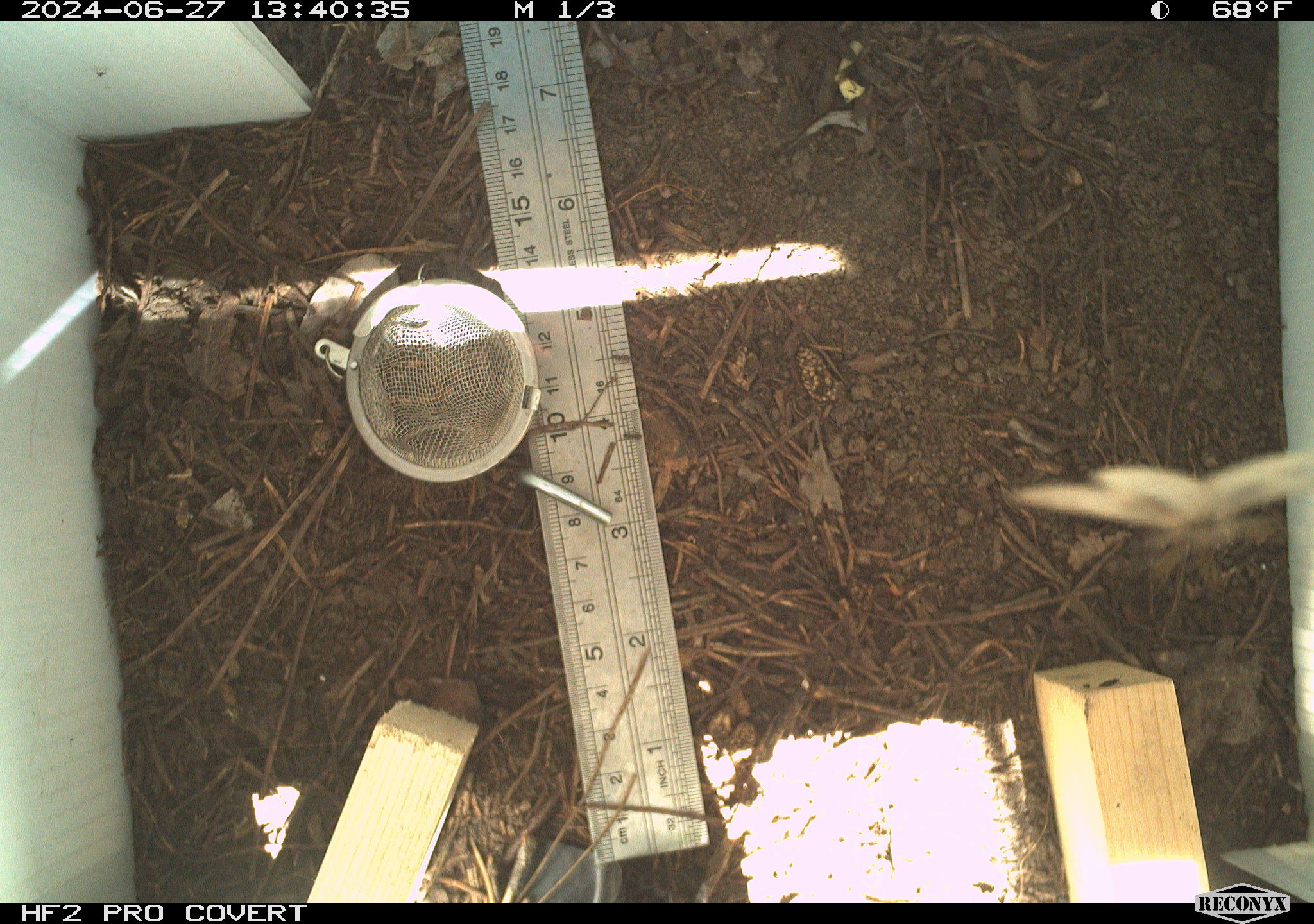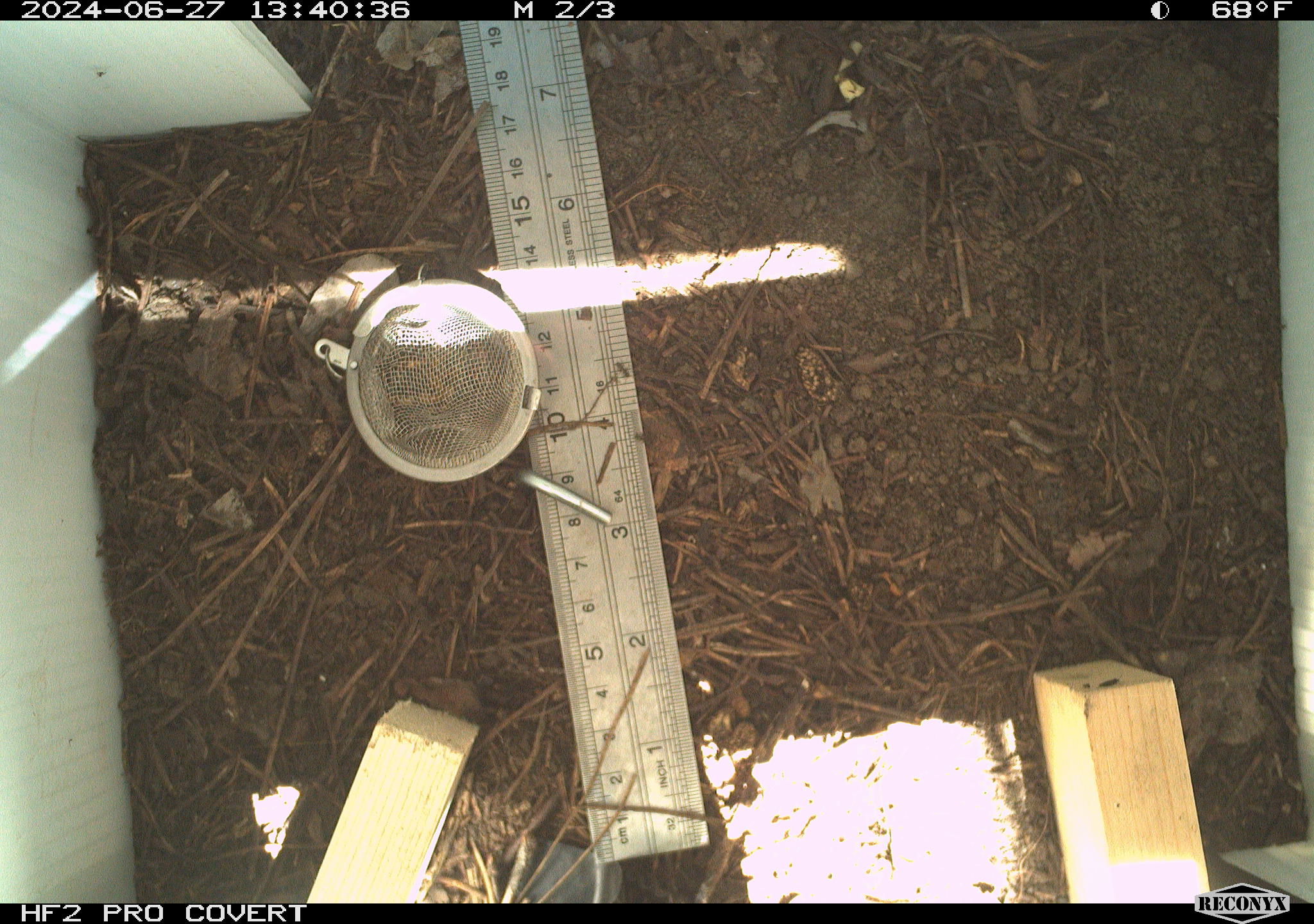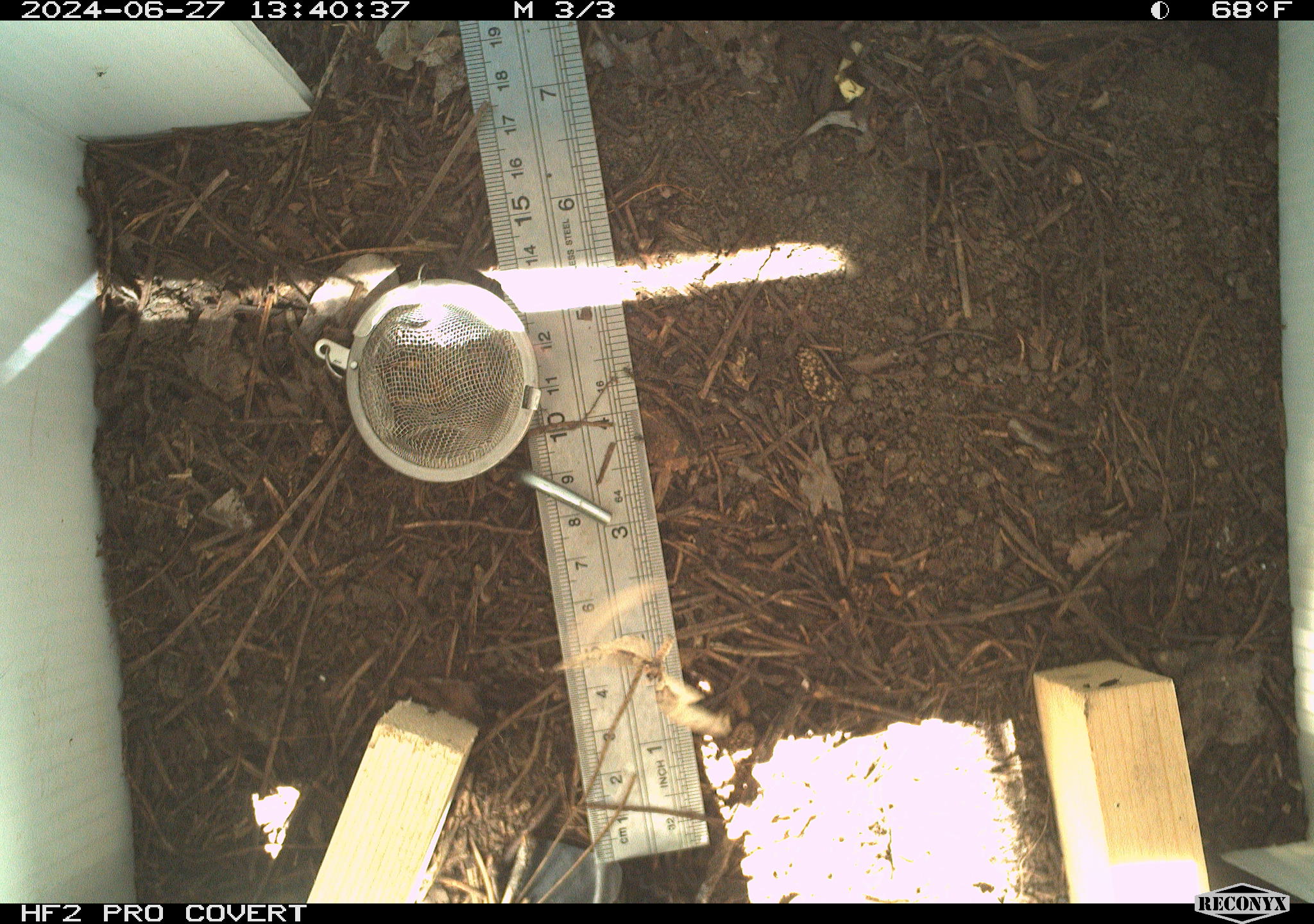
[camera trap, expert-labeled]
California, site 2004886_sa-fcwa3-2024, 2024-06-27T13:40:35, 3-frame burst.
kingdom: Animalia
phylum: Arthropoda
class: Insecta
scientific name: Insecta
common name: insect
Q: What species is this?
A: Insect (Insecta).